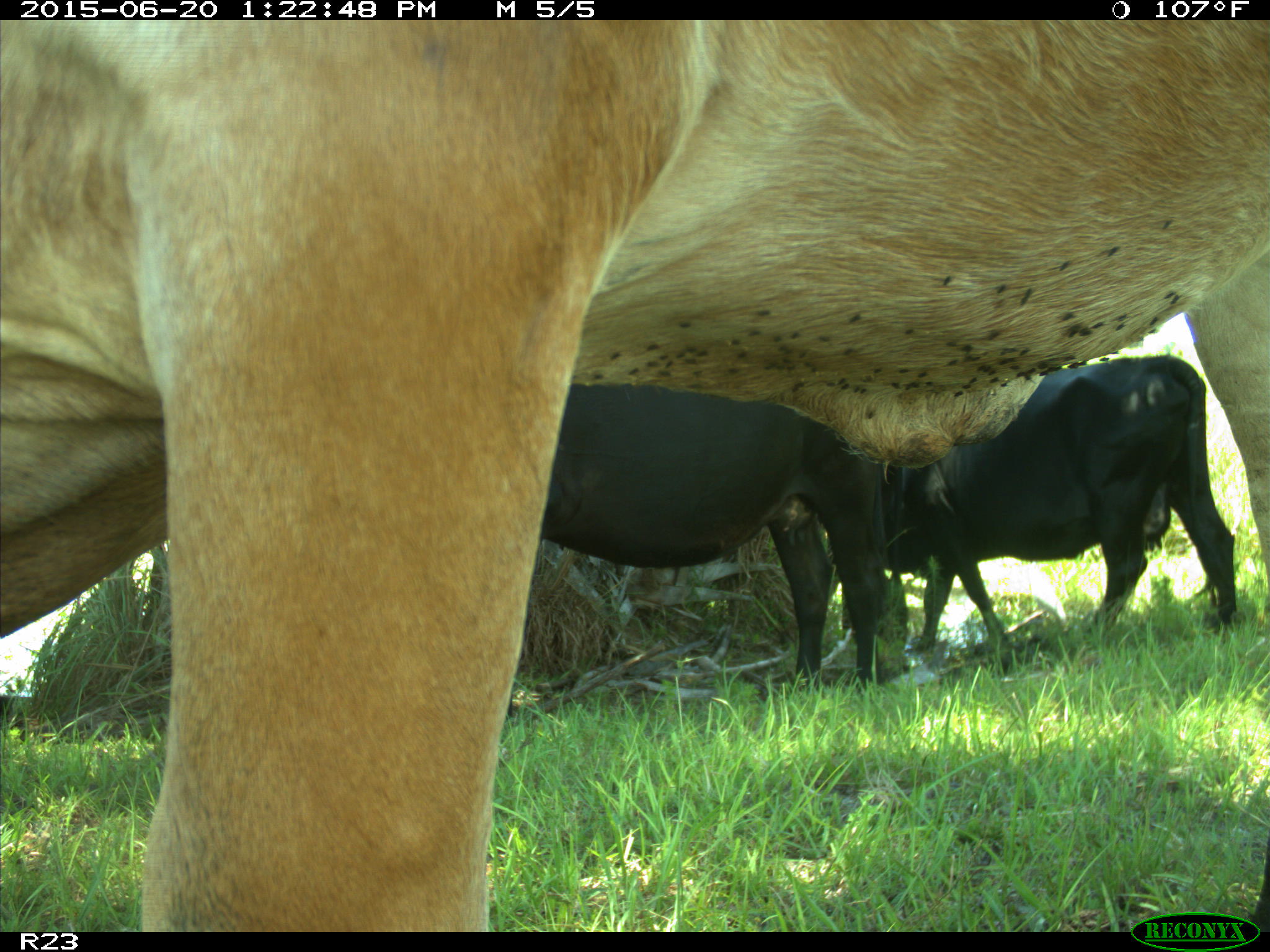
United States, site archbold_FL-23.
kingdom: Animalia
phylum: Chordata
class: Mammalia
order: Artiodactyla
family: Bovidae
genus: Bos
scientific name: Bos taurus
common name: domestic cow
Bos taurus (domestic cow).